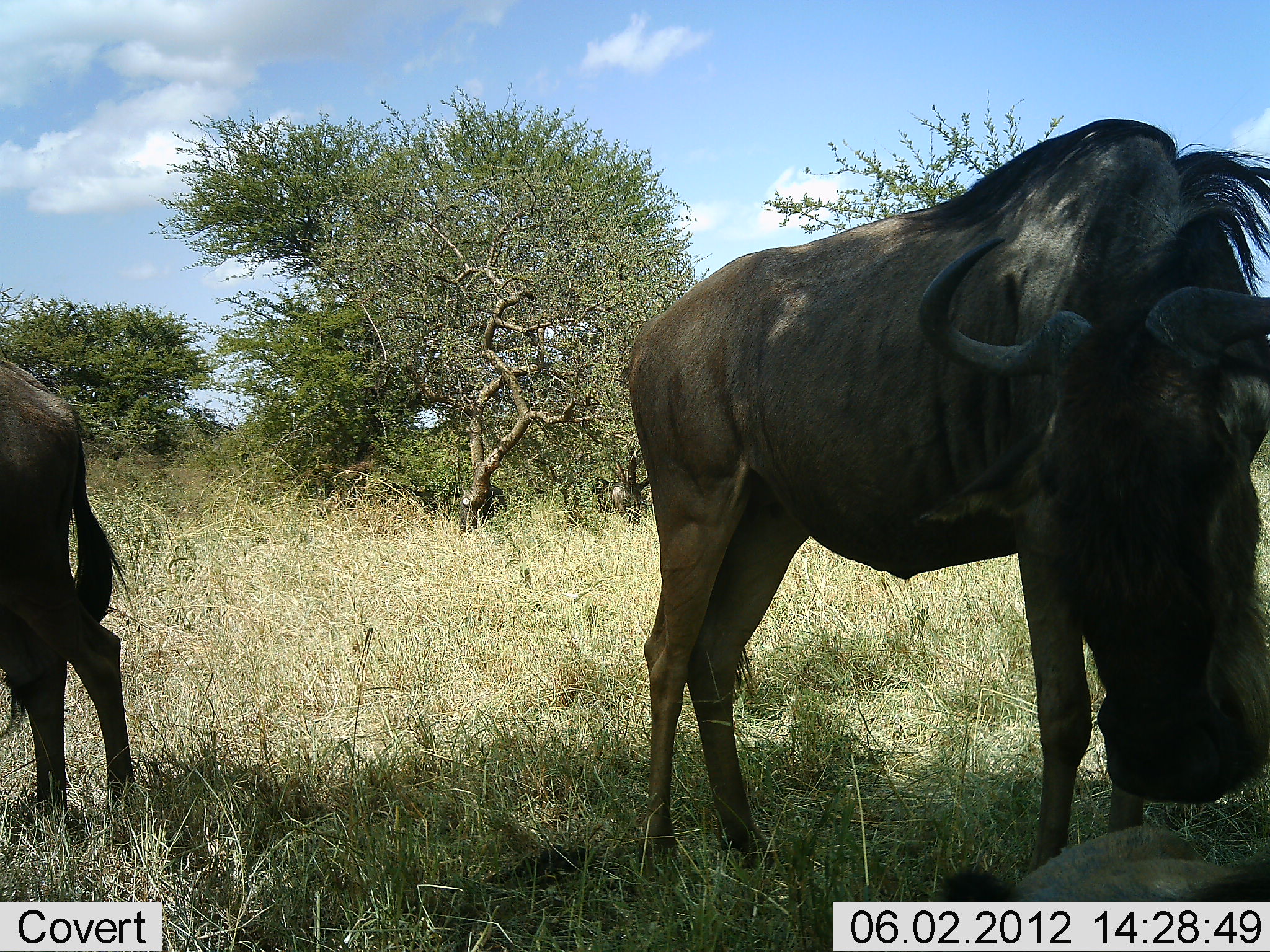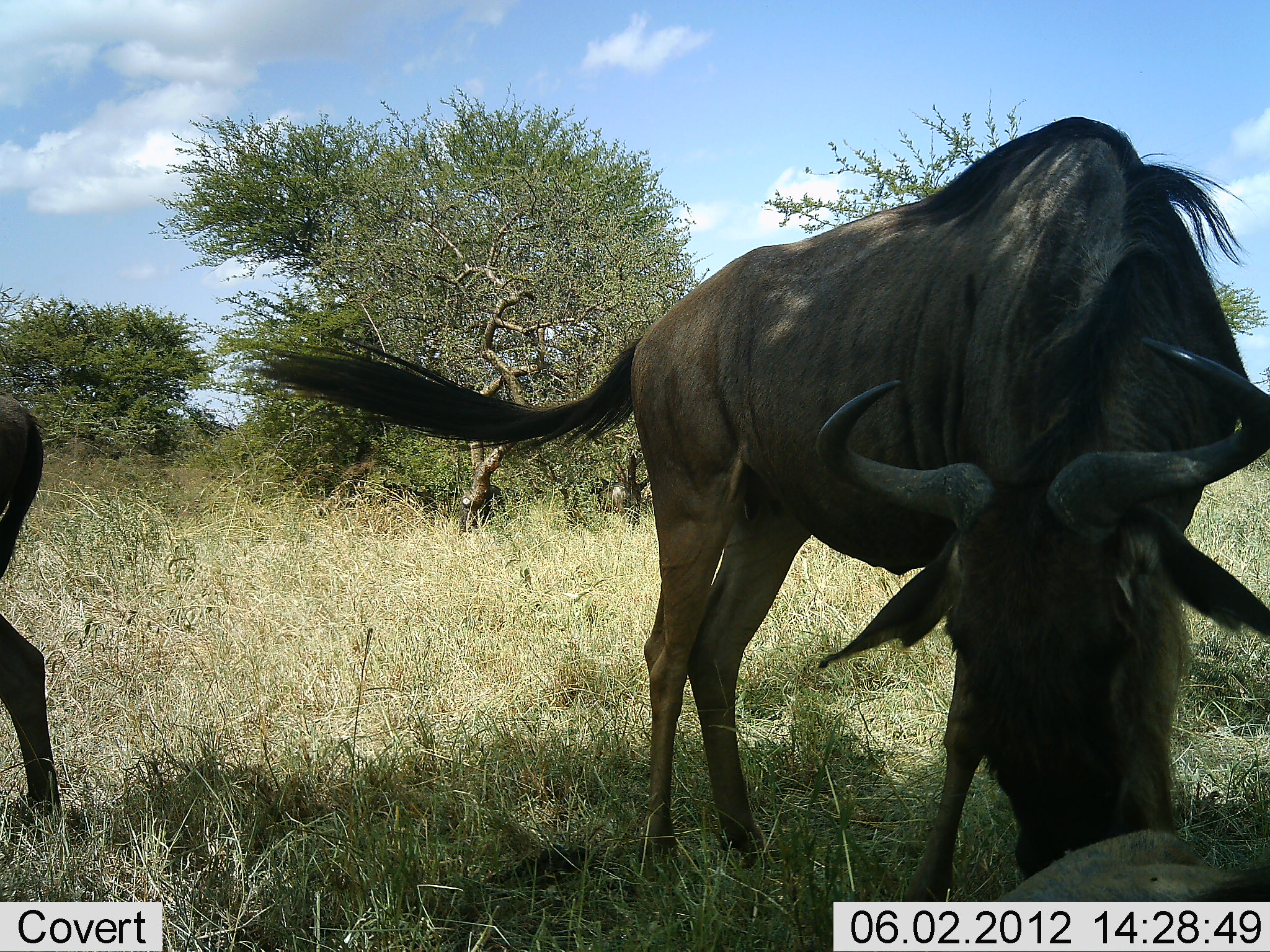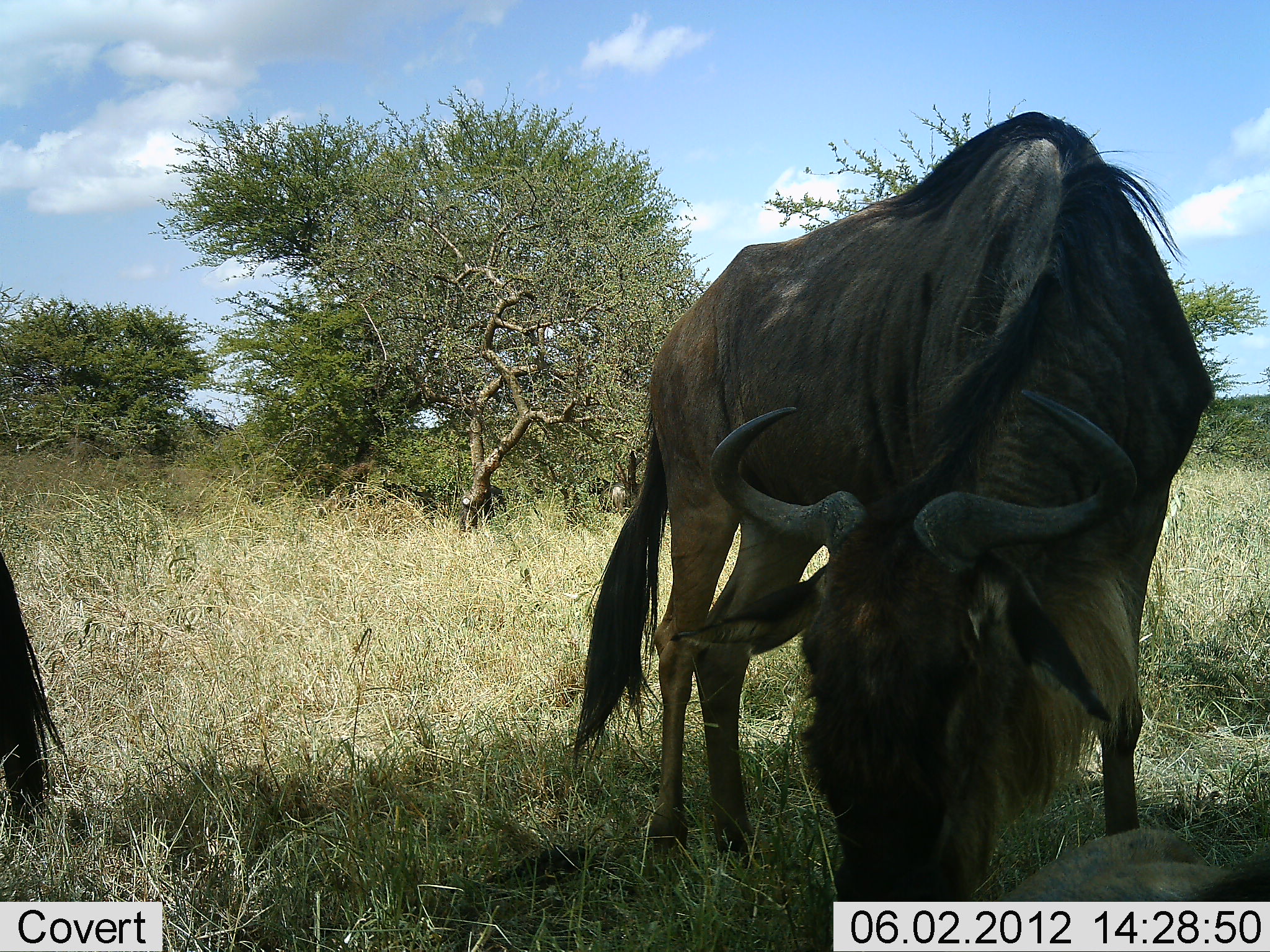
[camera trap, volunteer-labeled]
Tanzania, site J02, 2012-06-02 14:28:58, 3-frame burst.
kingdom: Animalia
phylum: Chordata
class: Mammalia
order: Artiodactyla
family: Bovidae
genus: Connochaetes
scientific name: Connochaetes taurinus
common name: blue wildebeest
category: wildebeest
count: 2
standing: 70%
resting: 20%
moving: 30%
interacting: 30%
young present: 0%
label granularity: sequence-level